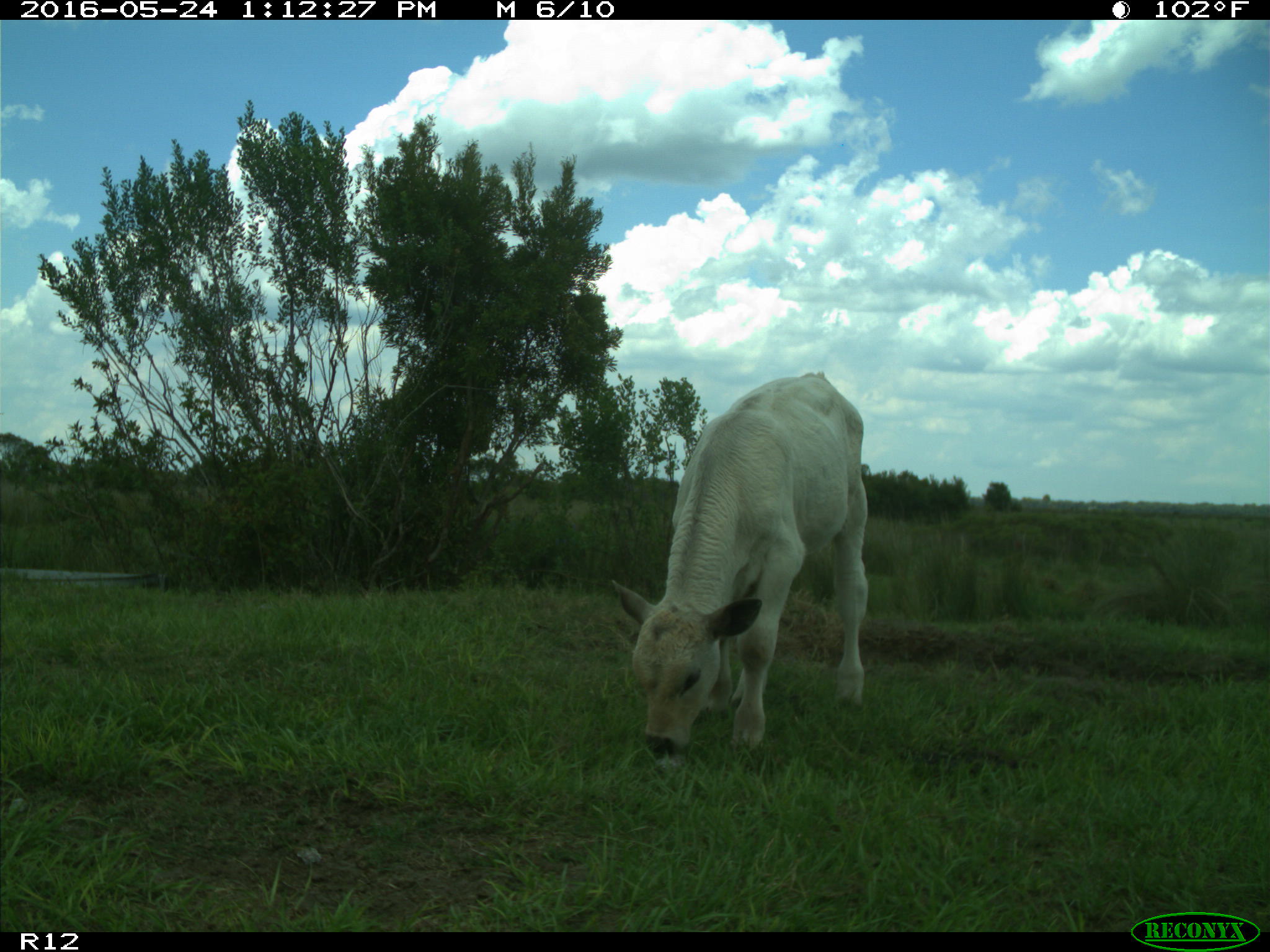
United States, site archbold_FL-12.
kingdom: Animalia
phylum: Chordata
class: Mammalia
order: Artiodactyla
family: Bovidae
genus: Bos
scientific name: Bos taurus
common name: domestic cow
Bos taurus (domestic cow).